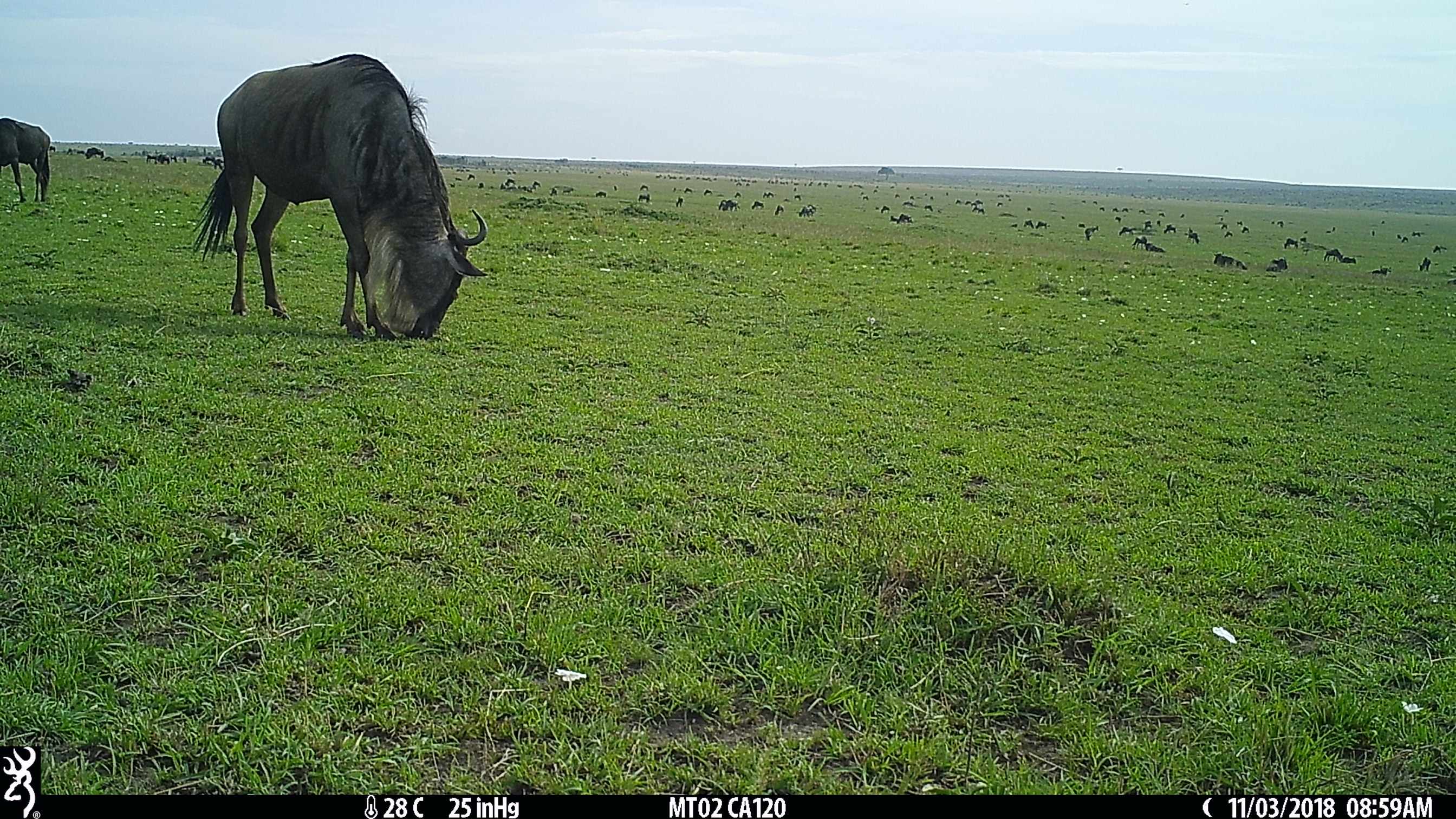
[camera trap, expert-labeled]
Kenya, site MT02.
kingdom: Animalia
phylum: Chordata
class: Mammalia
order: Artiodactyla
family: Bovidae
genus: Connochaetes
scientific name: Connochaetes taurinus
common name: blue wildebeest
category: wildebeest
Wildebeest (blue wildebeest) (Connochaetes taurinus).